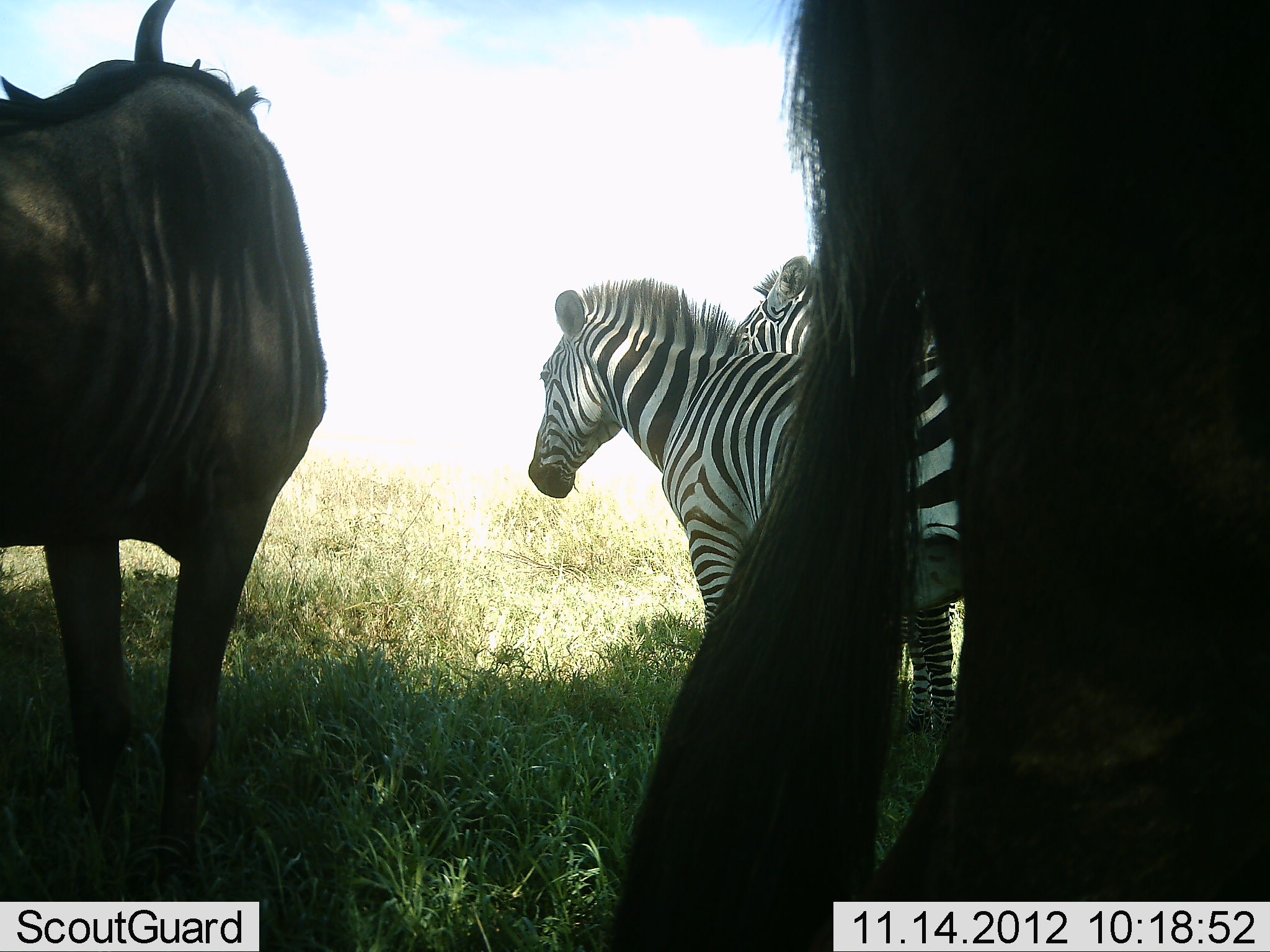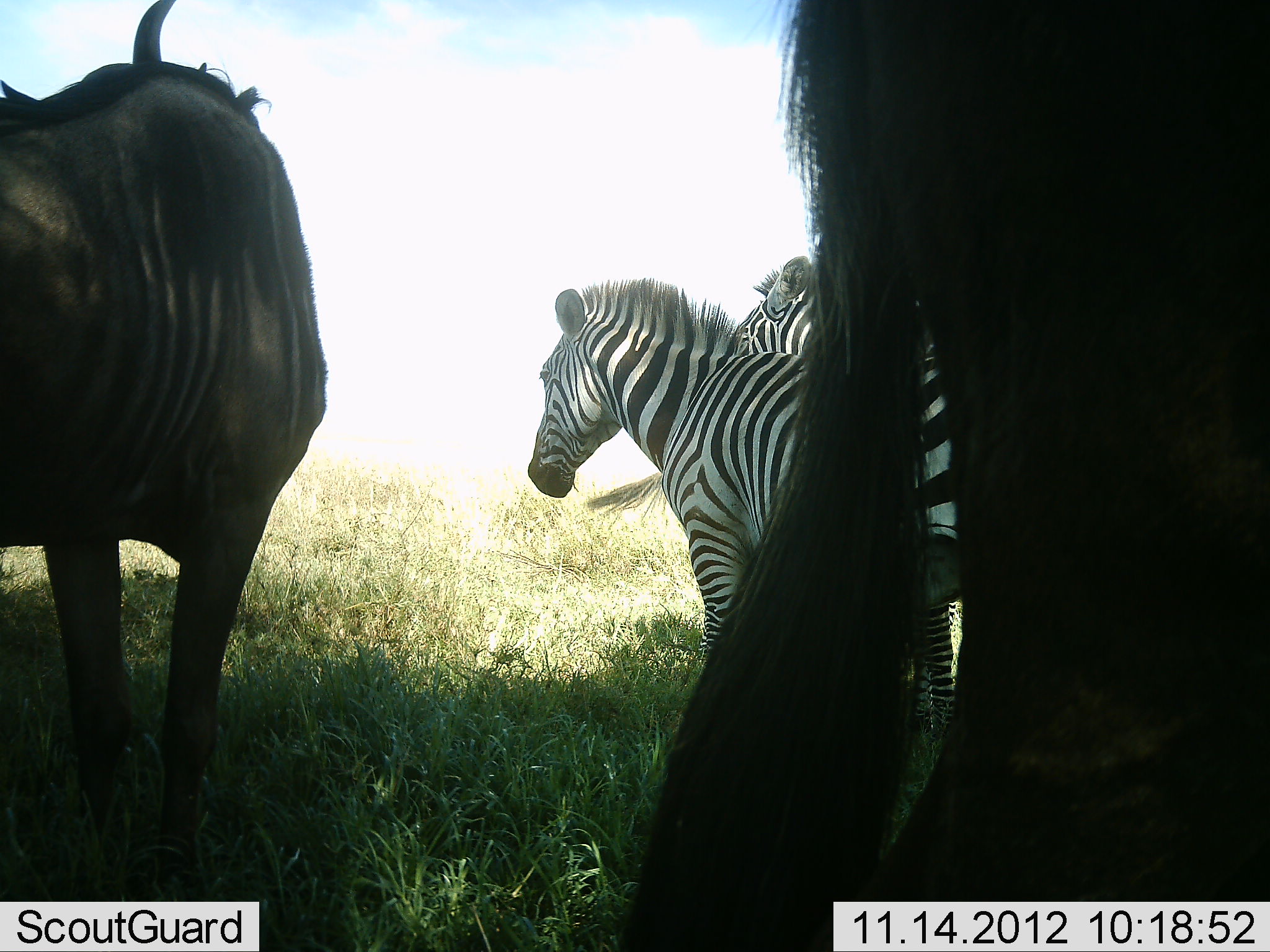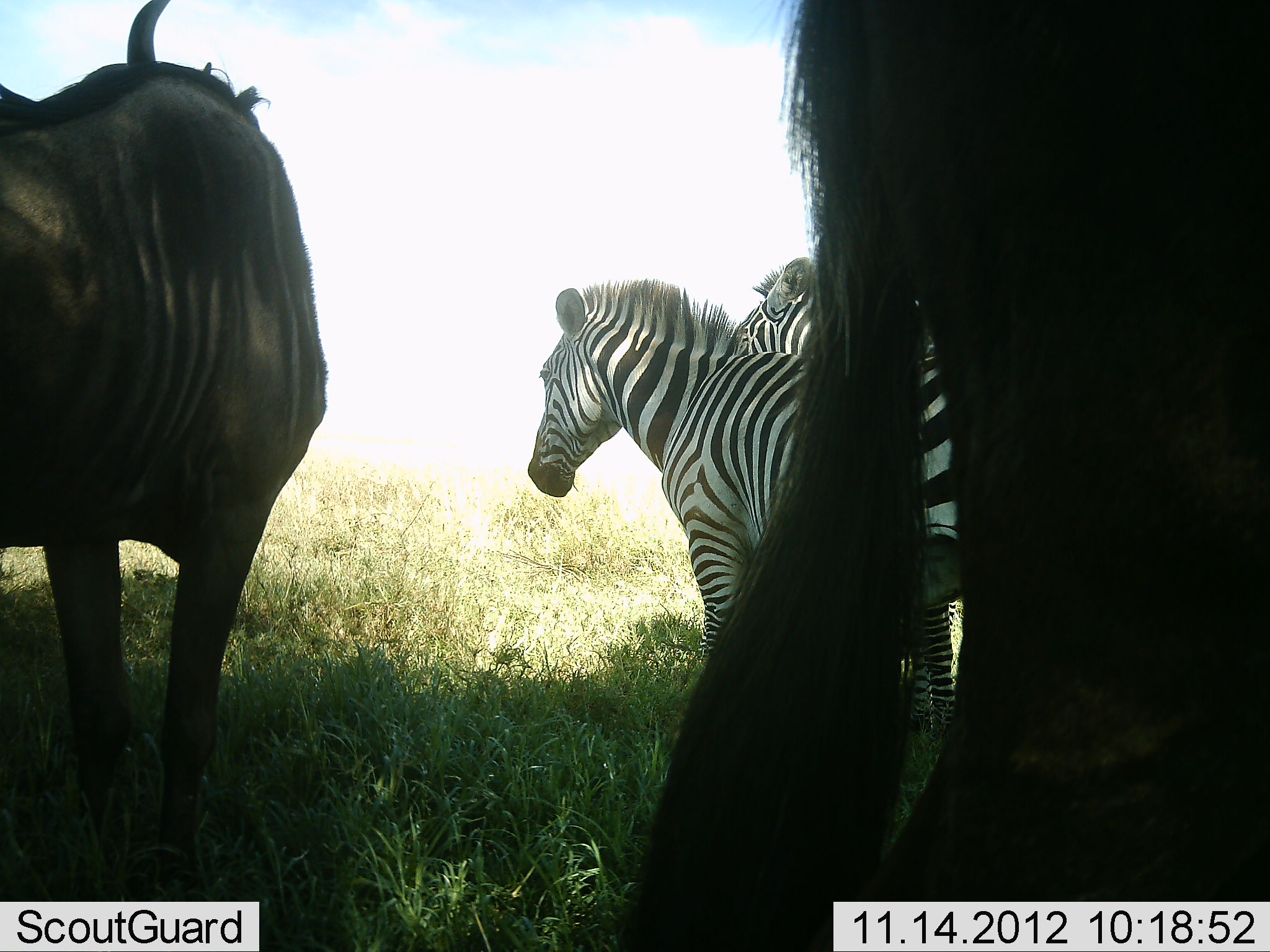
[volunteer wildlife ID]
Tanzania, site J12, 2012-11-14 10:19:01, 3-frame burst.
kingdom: Animalia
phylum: Chordata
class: Mammalia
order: Artiodactyla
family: Bovidae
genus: Connochaetes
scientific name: Connochaetes taurinus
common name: blue wildebeest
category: wildebeest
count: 2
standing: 100%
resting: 0%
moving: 0%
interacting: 0%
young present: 0%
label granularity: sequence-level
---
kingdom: Animalia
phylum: Chordata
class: Mammalia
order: Perissodactyla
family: Equidae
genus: Equus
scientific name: Equus quagga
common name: plains zebra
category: zebra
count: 2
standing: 100%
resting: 0%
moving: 0%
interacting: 0%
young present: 0%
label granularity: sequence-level